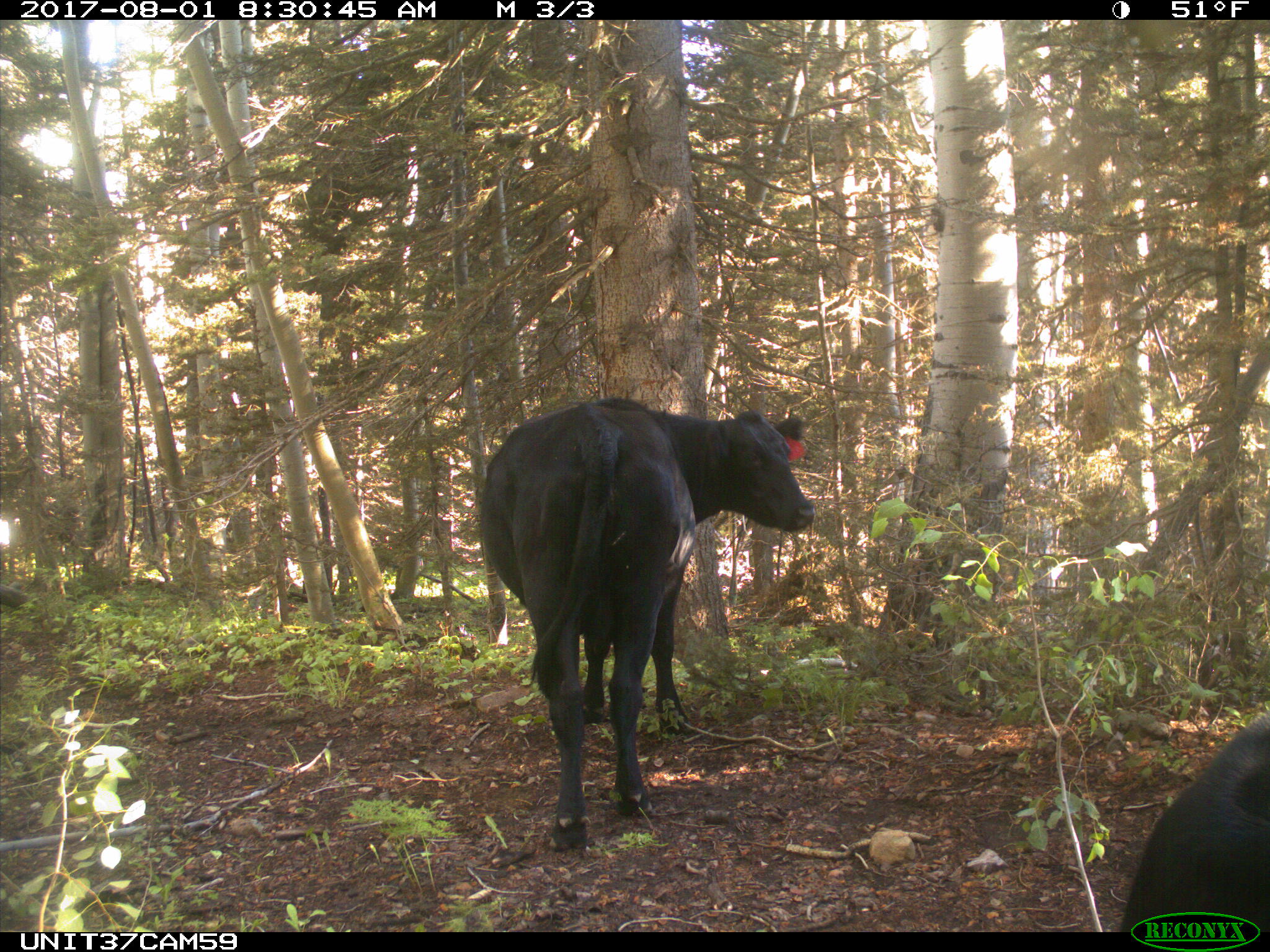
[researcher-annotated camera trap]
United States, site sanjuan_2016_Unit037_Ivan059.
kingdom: Animalia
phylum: Chordata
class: Mammalia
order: Artiodactyla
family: Bovidae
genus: Bos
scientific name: Bos taurus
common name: domestic cow